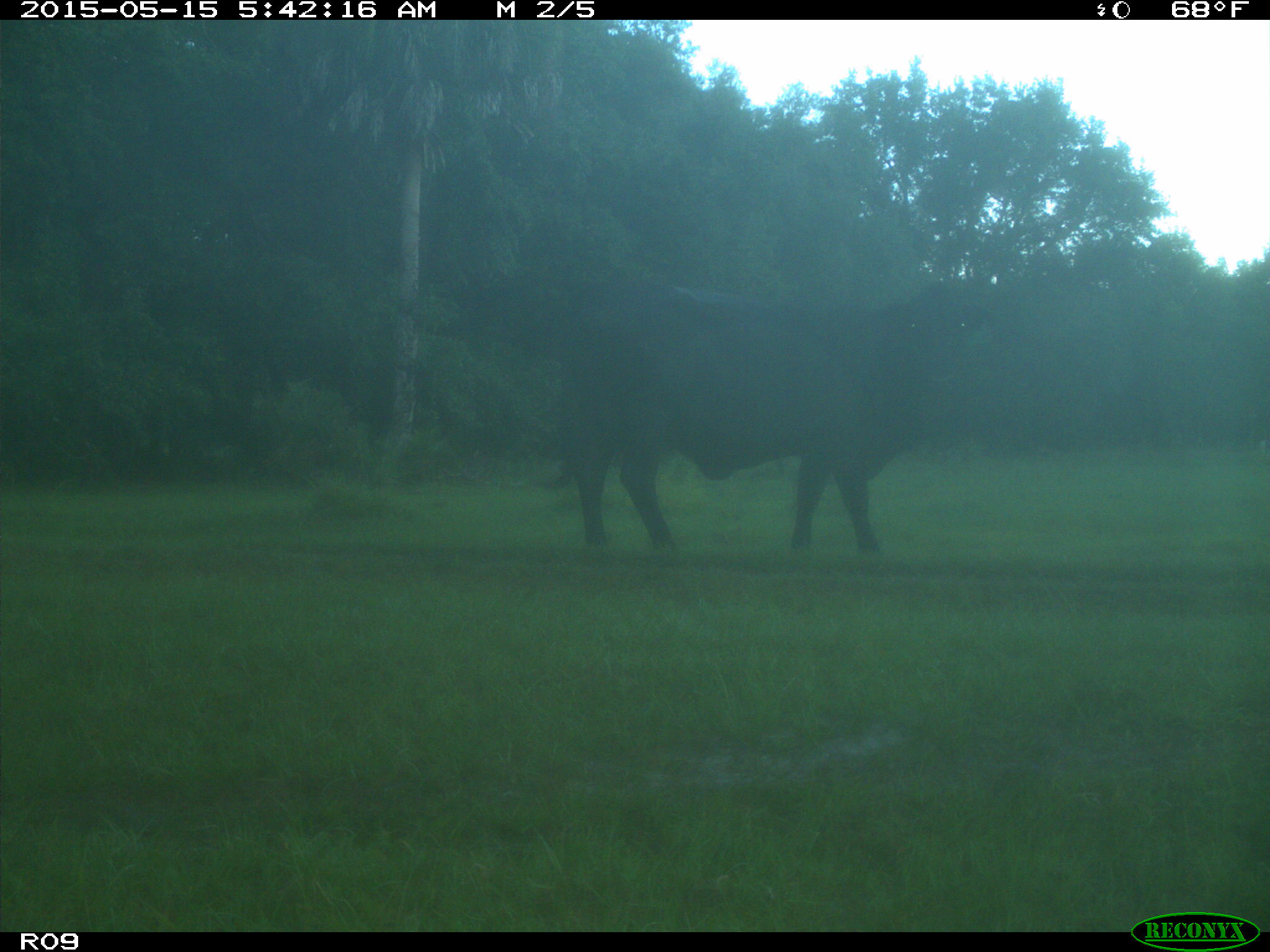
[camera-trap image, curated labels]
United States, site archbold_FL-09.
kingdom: Animalia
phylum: Chordata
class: Mammalia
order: Artiodactyla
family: Bovidae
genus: Bos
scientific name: Bos taurus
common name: domestic cow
Bos taurus (domestic cow).